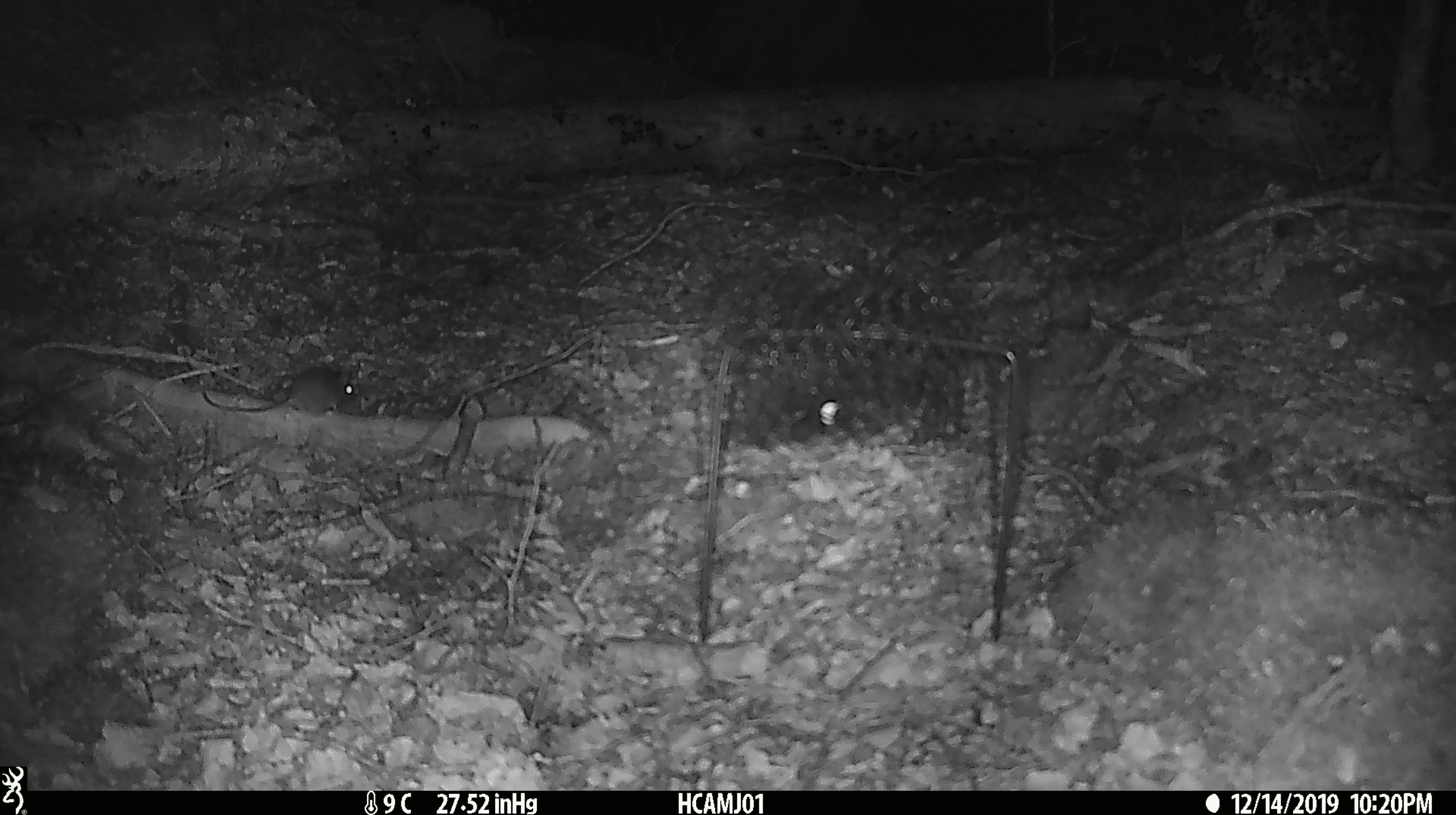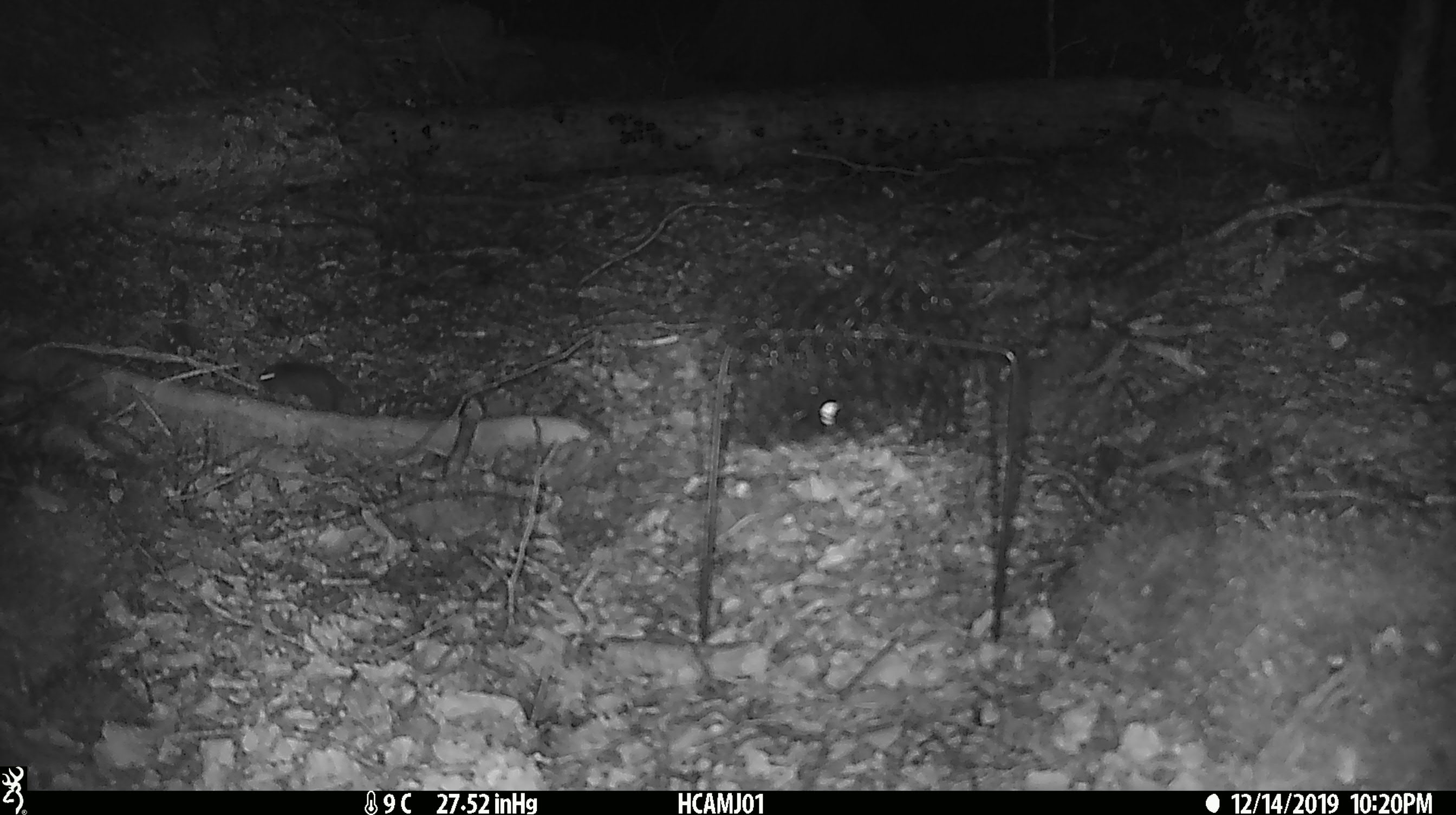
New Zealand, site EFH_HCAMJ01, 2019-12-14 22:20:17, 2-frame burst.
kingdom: Animalia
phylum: Chordata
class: Mammalia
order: Rodentia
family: Muridae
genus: Mus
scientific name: Mus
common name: mouse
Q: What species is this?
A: Mouse (Mus).